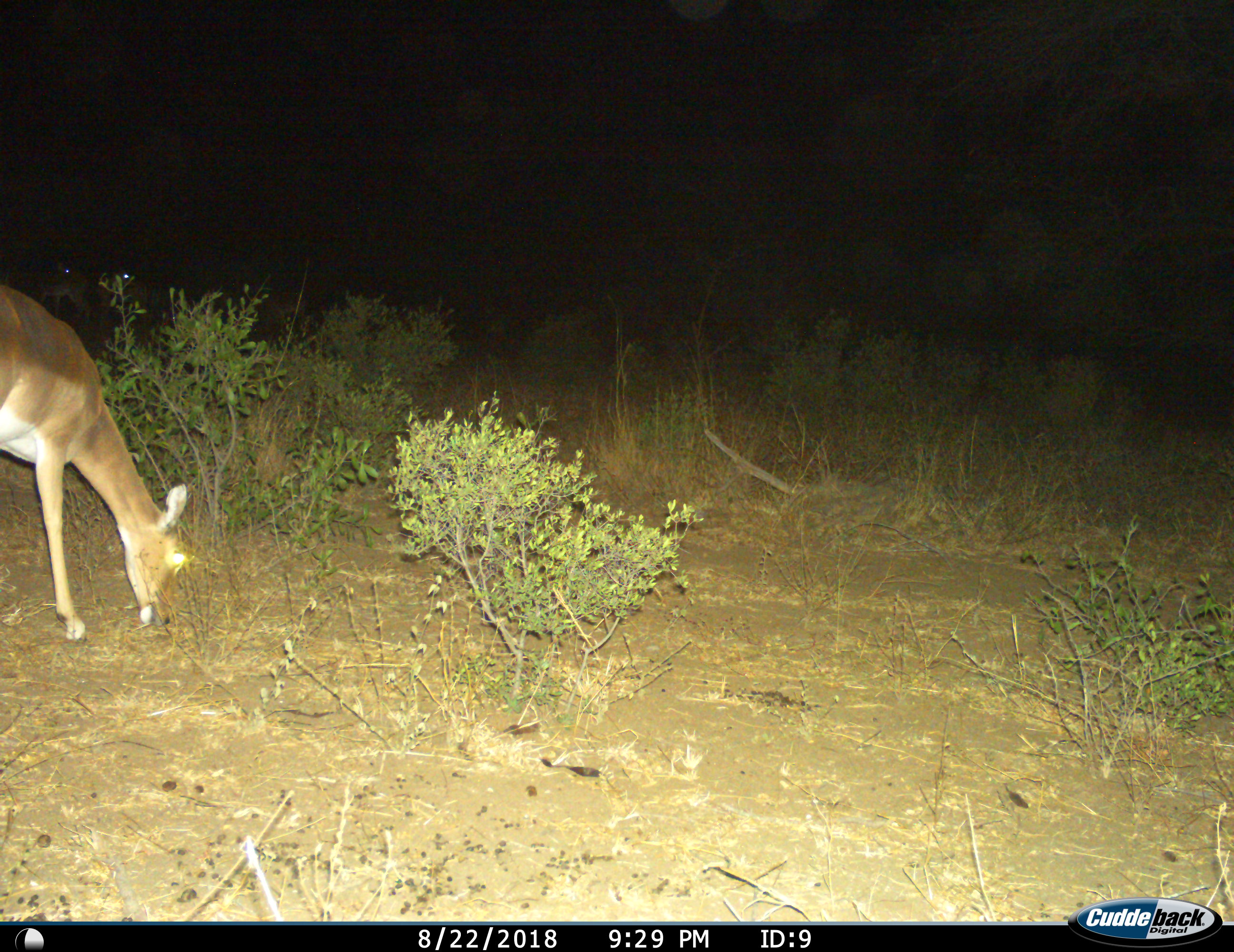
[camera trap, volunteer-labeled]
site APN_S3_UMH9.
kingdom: Animalia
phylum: Chordata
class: Mammalia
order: Artiodactyla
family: Bovidae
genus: Aepyceros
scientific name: Aepyceros melampus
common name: impala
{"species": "impala (Aepyceros melampus)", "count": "1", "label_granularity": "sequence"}